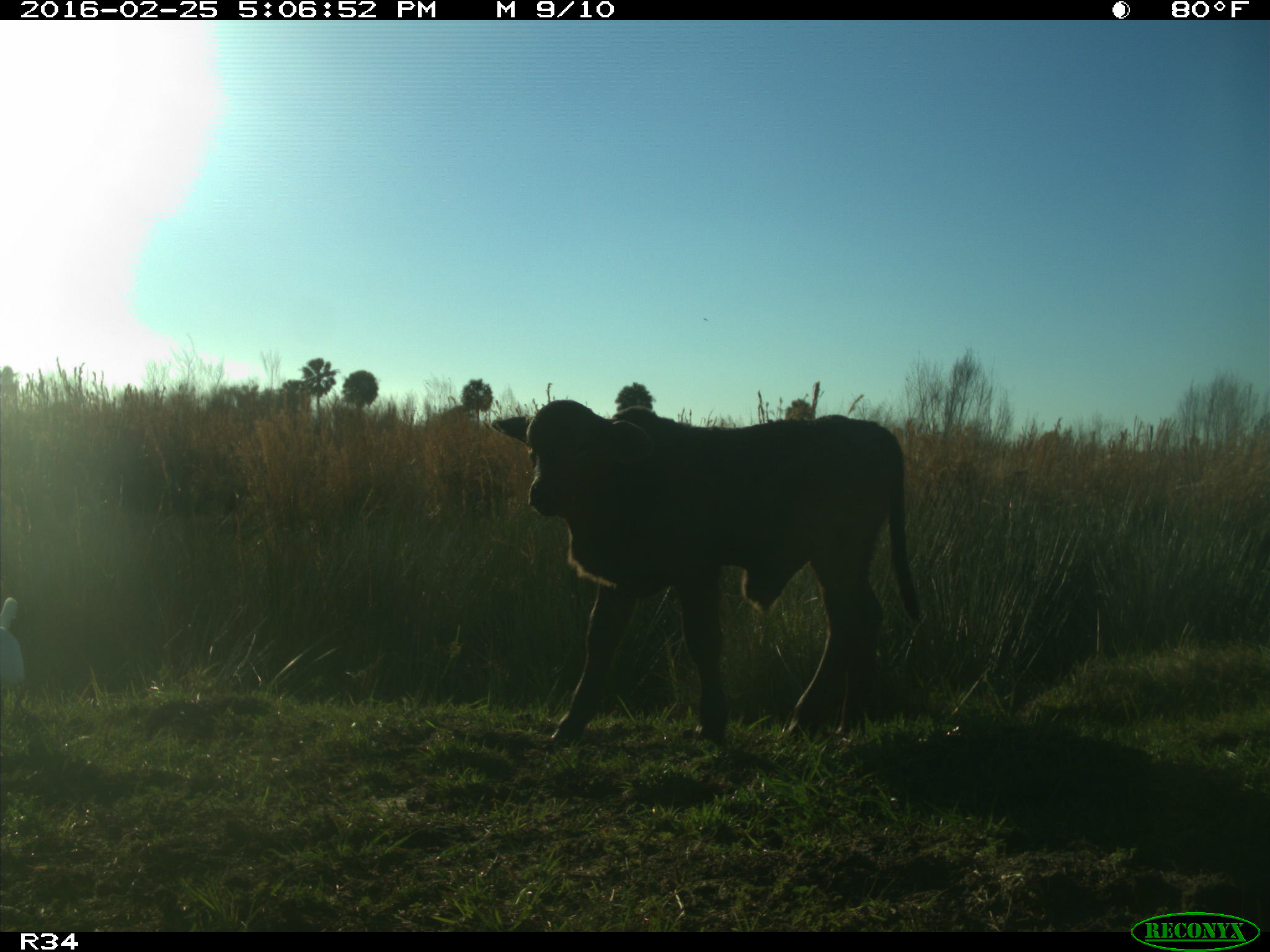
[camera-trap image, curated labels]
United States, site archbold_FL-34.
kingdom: Animalia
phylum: Chordata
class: Mammalia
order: Artiodactyla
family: Bovidae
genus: Bos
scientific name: Bos taurus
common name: domestic cow